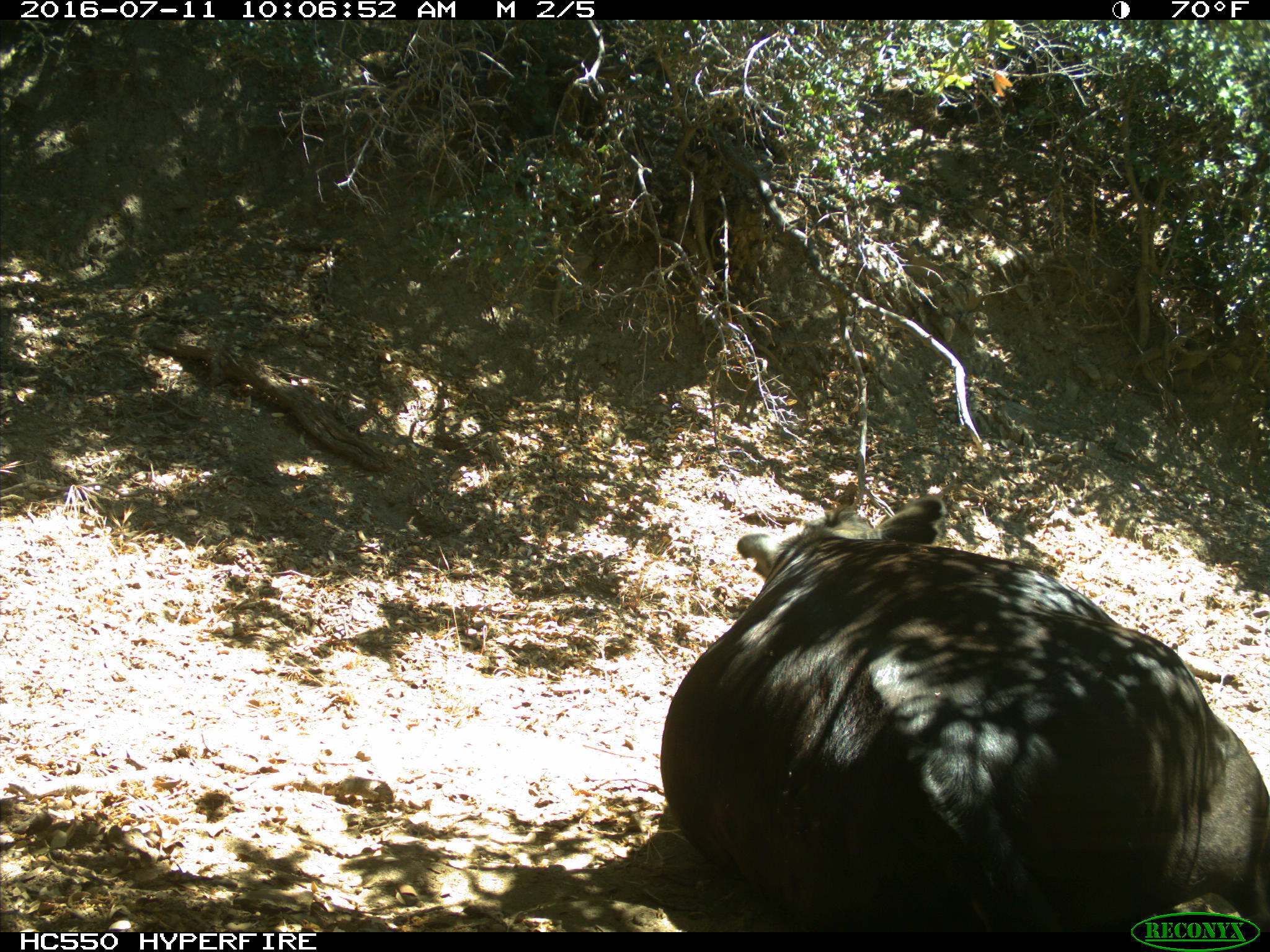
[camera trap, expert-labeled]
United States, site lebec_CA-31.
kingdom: Animalia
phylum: Chordata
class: Mammalia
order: Artiodactyla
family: Bovidae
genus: Bos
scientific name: Bos taurus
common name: domestic cow